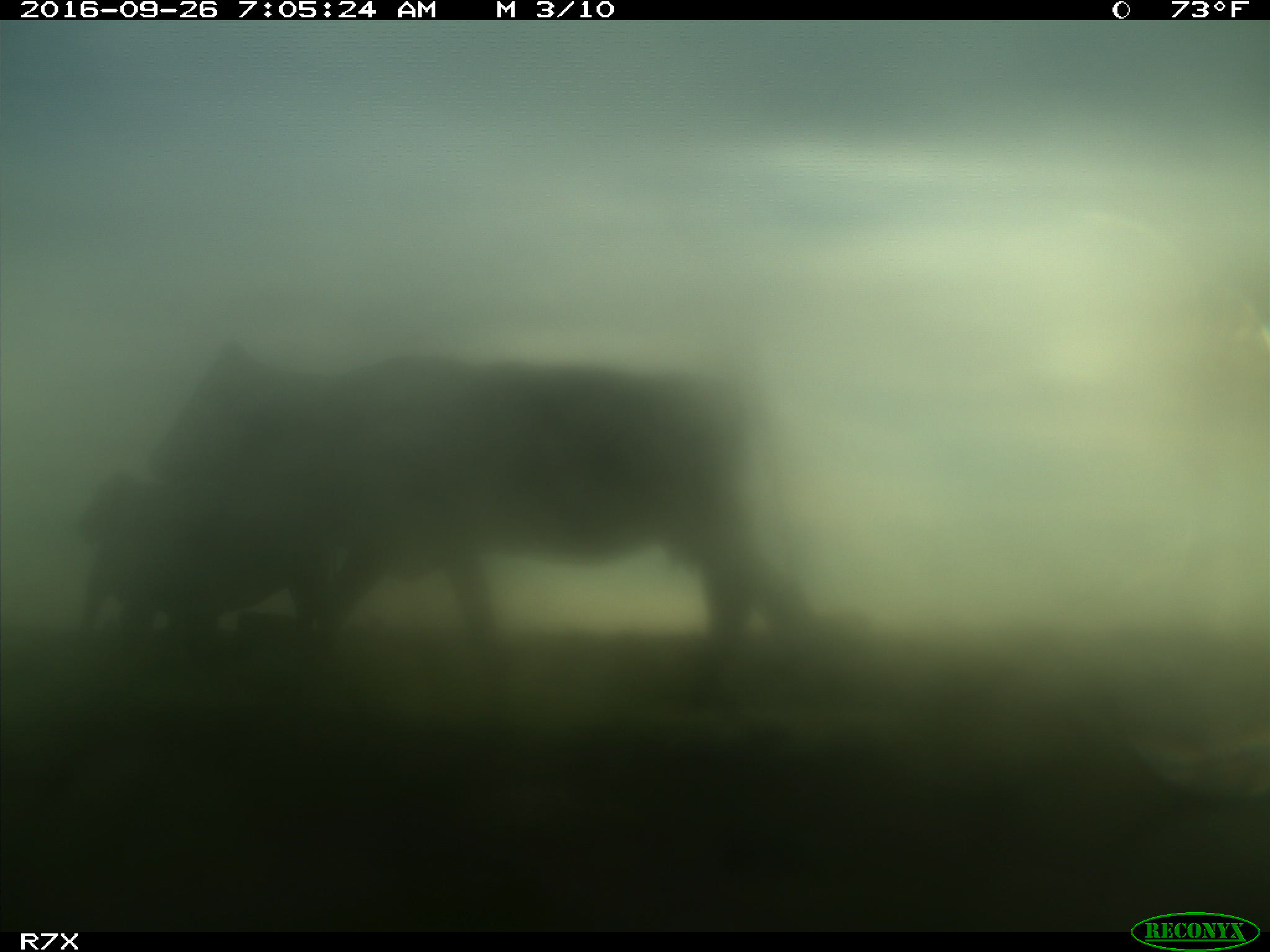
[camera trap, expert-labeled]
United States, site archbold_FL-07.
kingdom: Animalia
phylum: Chordata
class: Mammalia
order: Artiodactyla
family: Bovidae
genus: Bos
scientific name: Bos taurus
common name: domestic cow